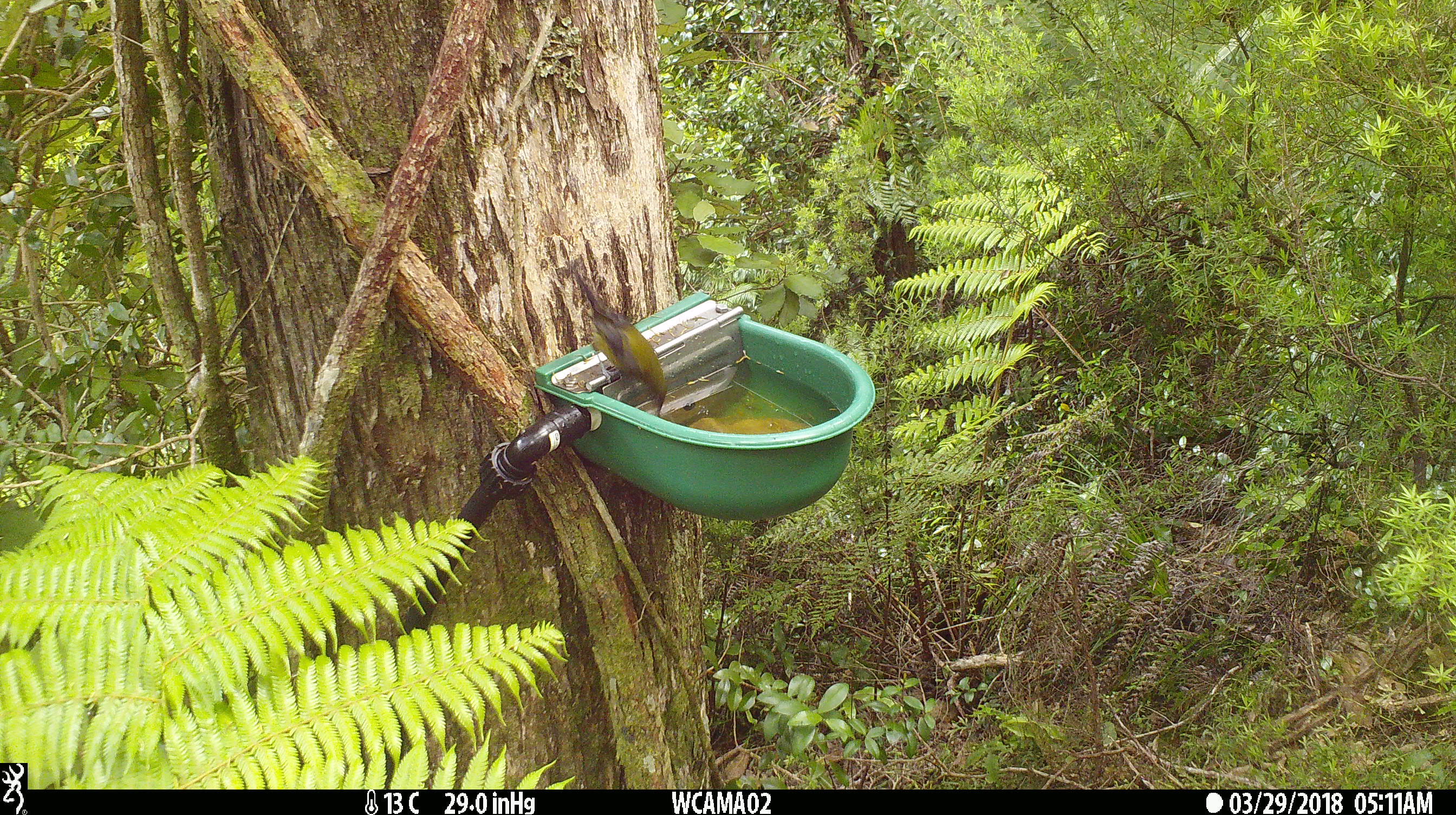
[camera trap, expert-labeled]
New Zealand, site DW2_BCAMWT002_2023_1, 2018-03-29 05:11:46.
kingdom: Animalia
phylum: Chordata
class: Aves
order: Passeriformes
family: Meliphagidae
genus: Anthornis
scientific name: Anthornis melanura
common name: new zealand bellbird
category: bellbird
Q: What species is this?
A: Bellbird (new zealand bellbird) (Anthornis melanura).